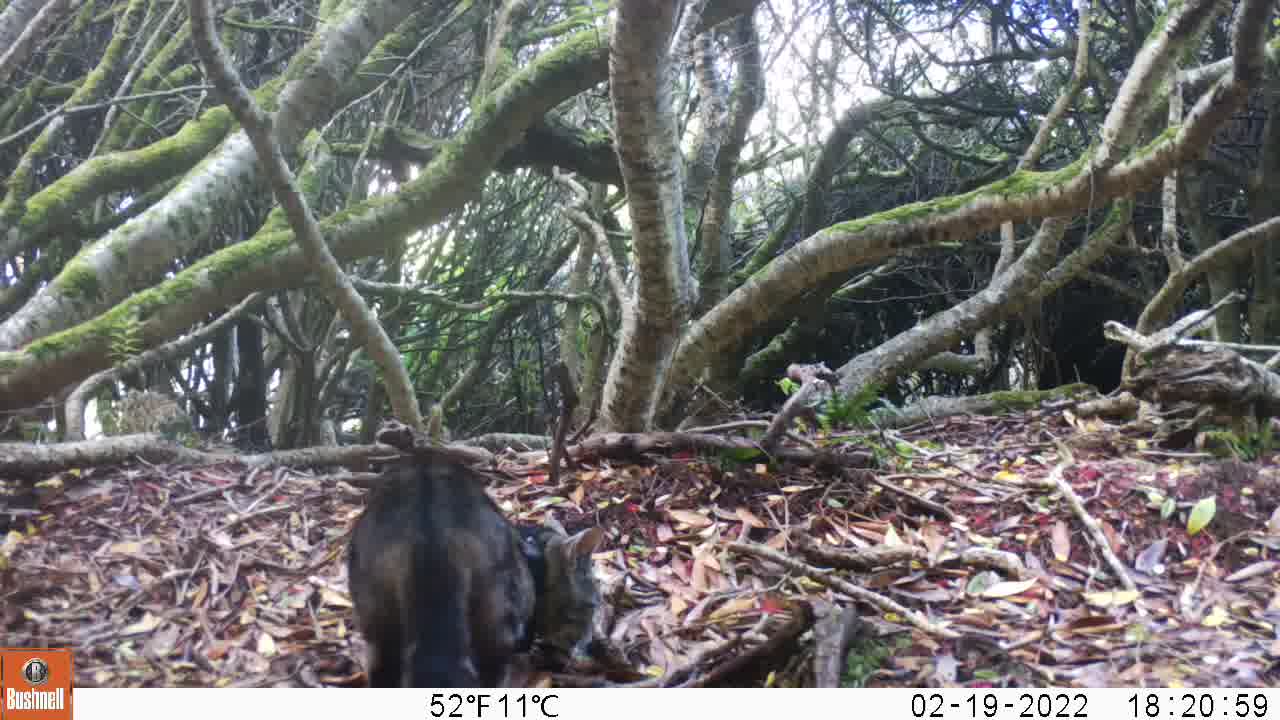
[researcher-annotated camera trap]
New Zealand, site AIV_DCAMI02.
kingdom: Animalia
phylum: Chordata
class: Mammalia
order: Carnivora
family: Felidae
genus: Felis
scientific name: Felis catus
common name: domestic cat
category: cat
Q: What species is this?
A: Cat (domestic cat) (Felis catus).